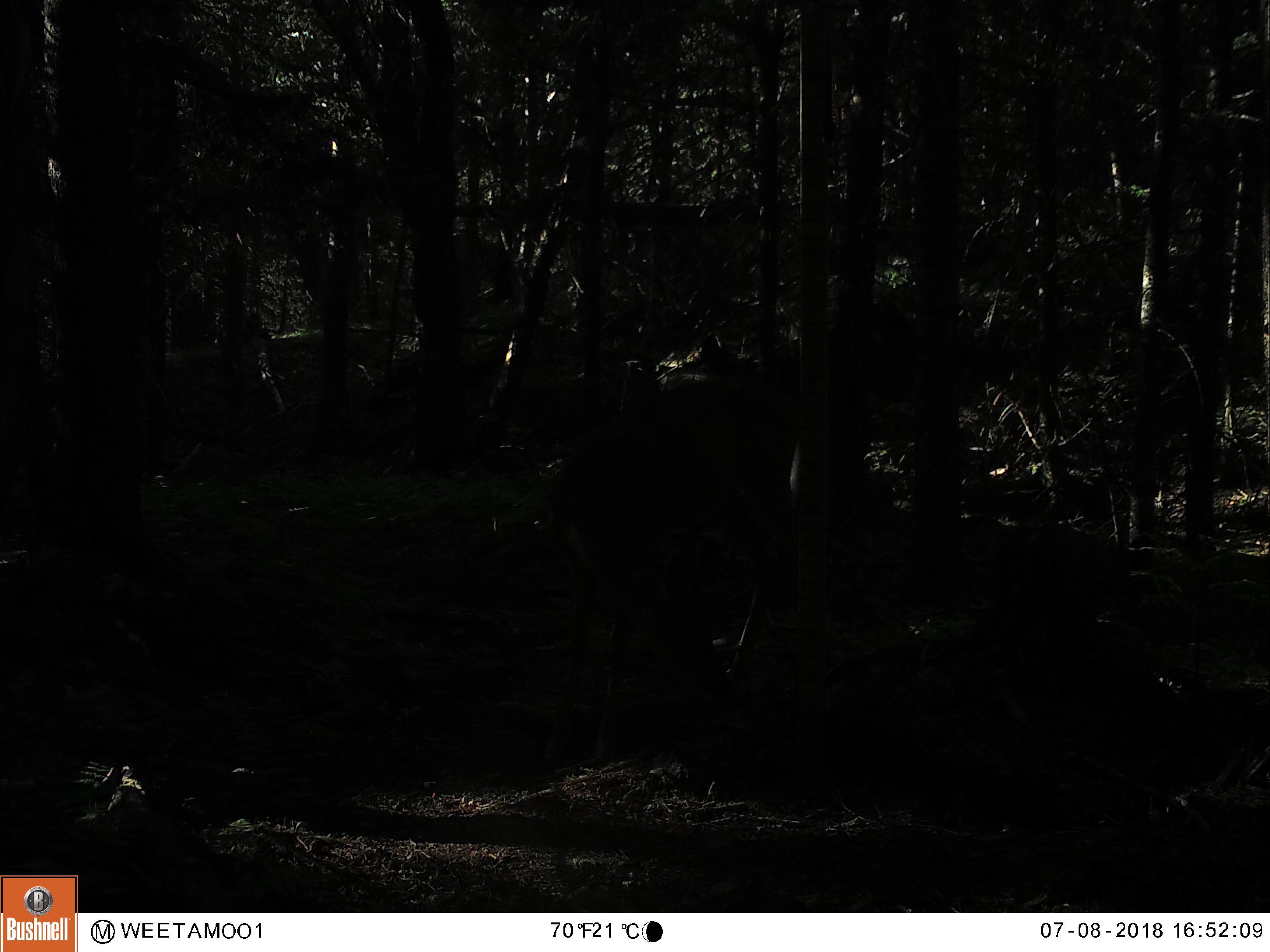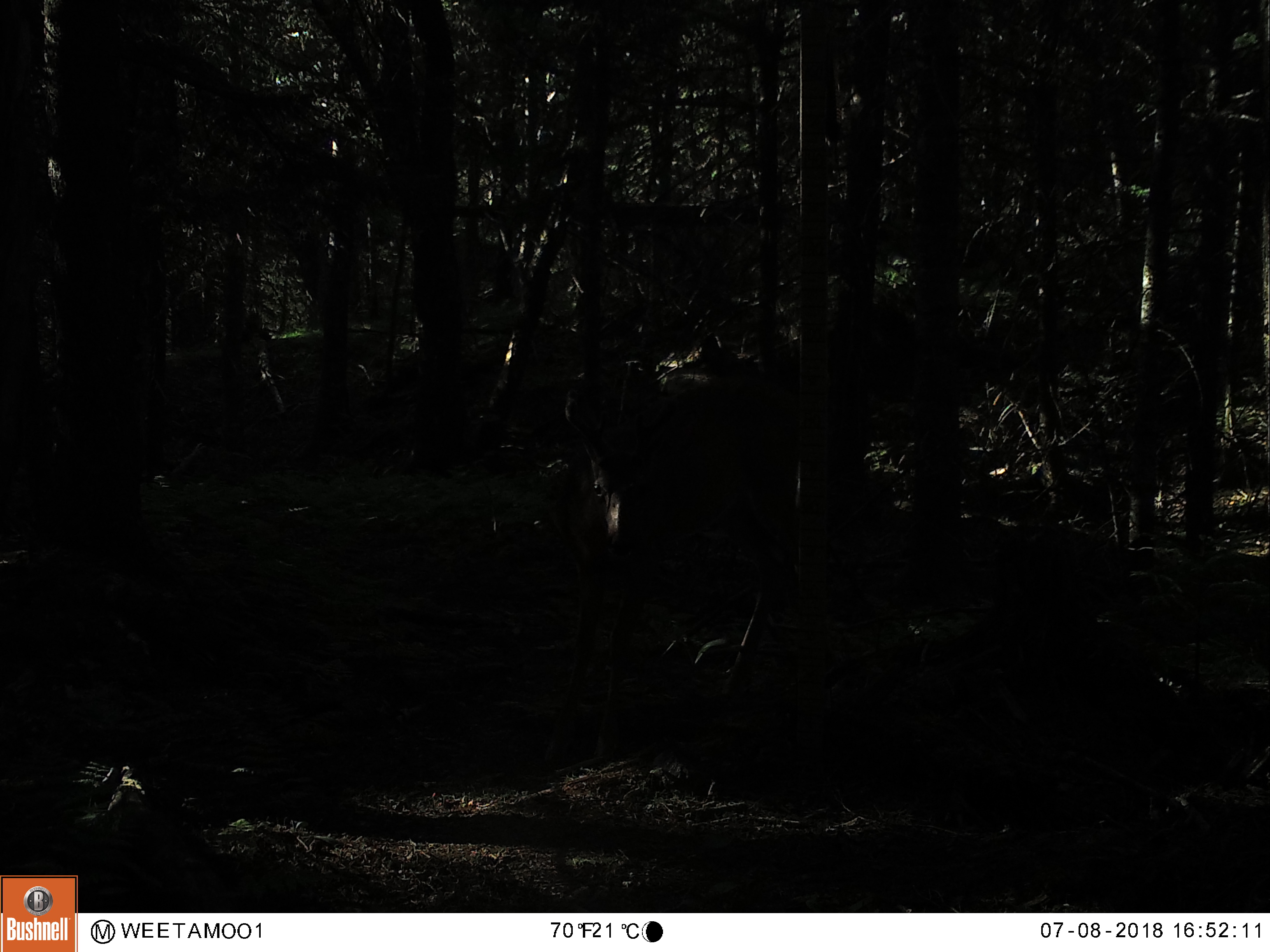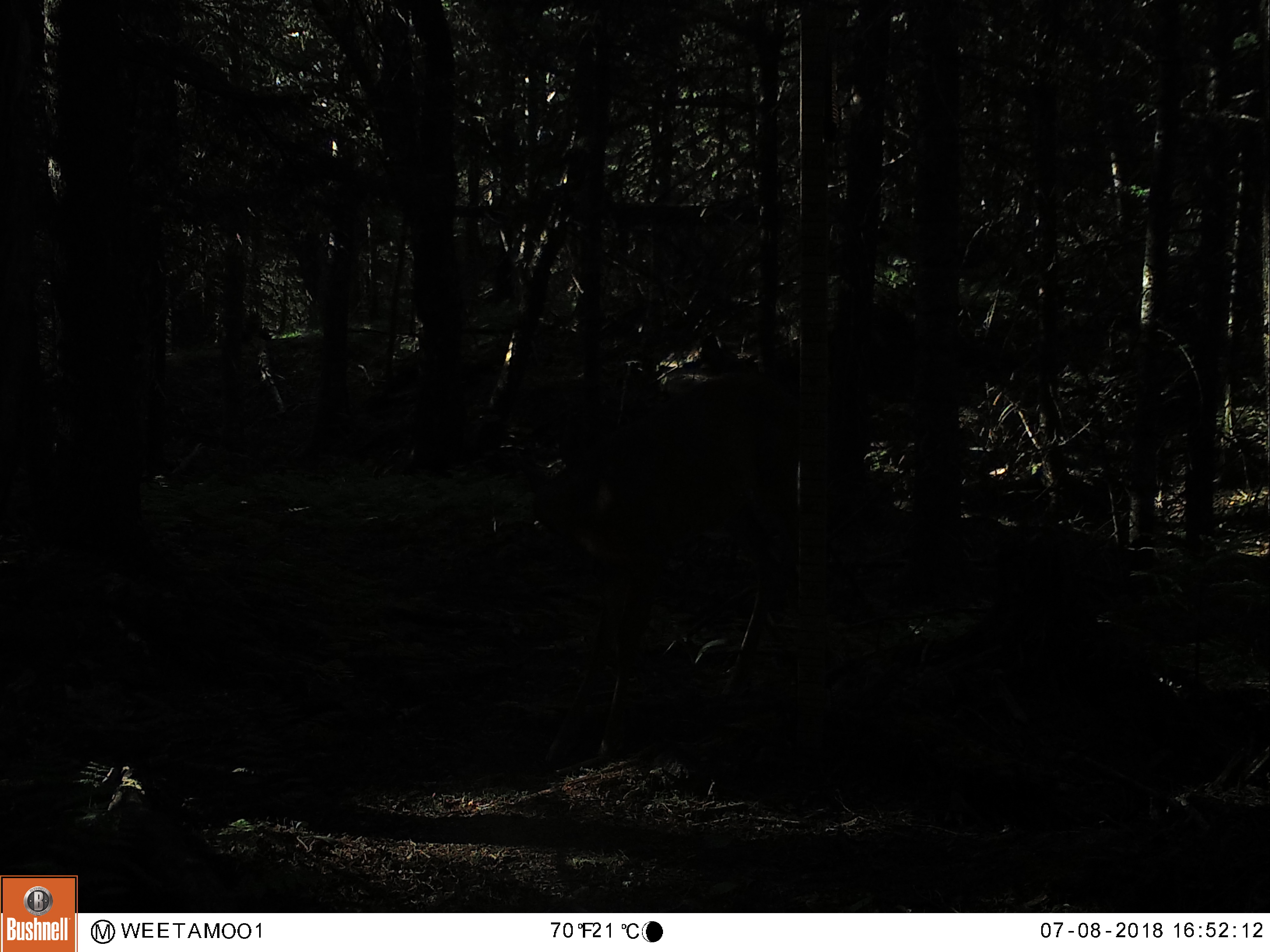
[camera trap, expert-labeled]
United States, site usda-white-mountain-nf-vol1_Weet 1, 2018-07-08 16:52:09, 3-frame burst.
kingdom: Animalia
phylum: Chordata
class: Mammalia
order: Artiodactyla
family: Cervidae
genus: Odocoileus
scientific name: Odocoileus virginianus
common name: white-tailed deer